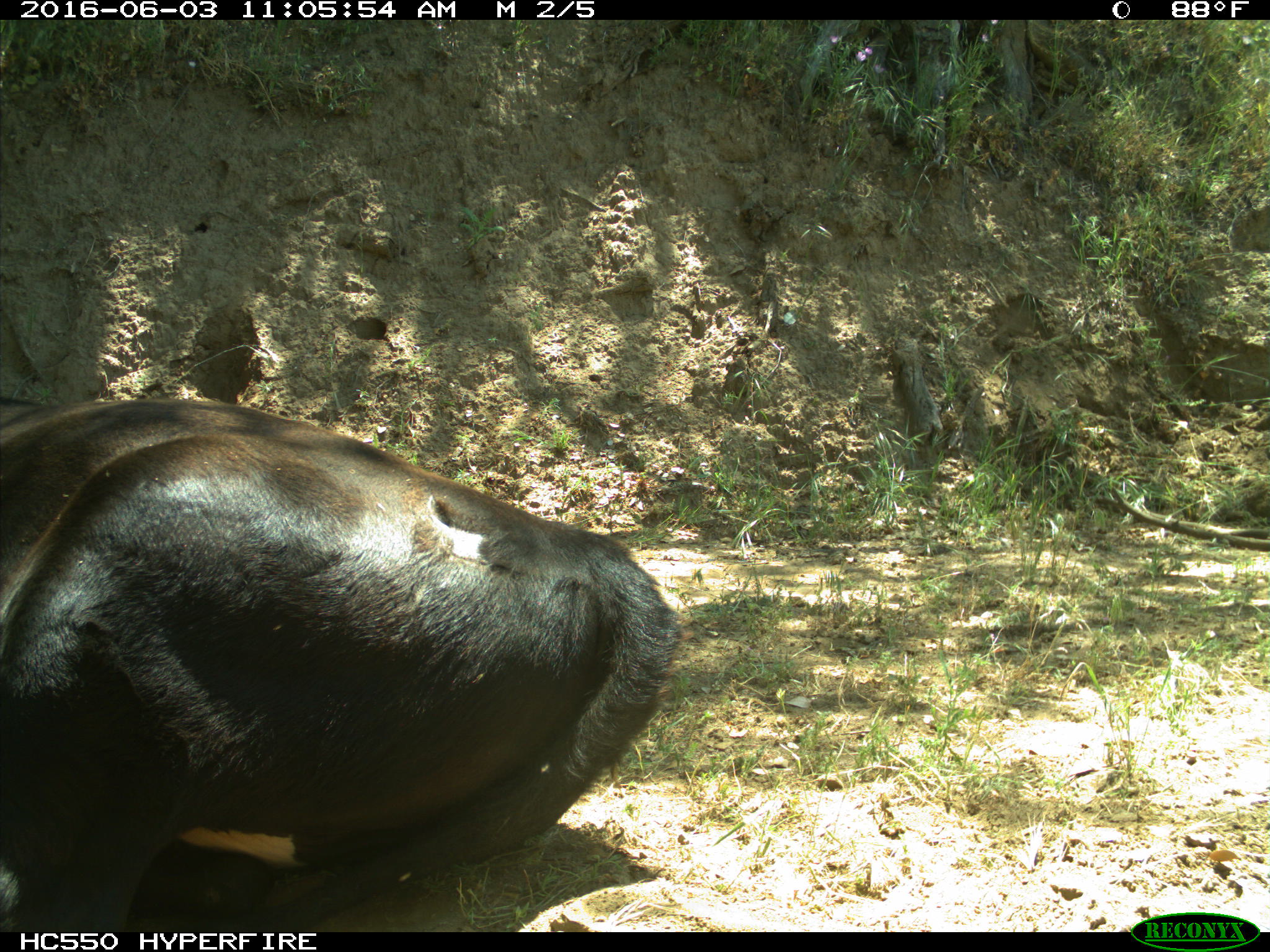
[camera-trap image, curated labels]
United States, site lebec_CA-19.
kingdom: Animalia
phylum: Chordata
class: Mammalia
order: Artiodactyla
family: Bovidae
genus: Bos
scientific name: Bos taurus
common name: domestic cow